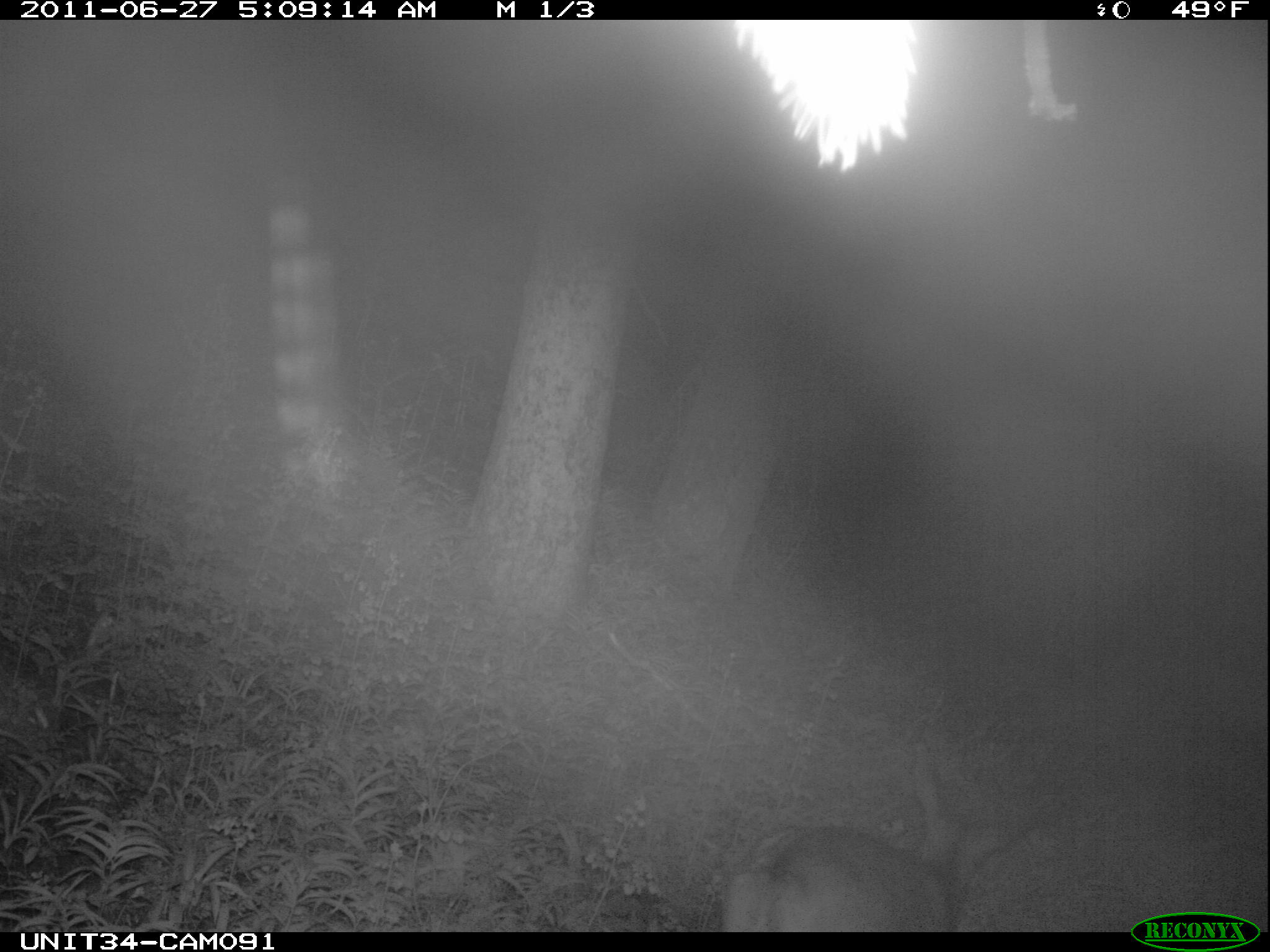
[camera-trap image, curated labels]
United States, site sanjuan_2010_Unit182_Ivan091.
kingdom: Animalia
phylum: Chordata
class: Mammalia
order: Artiodactyla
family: Cervidae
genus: Odocoileus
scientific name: Odocoileus hemionus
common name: mule deer